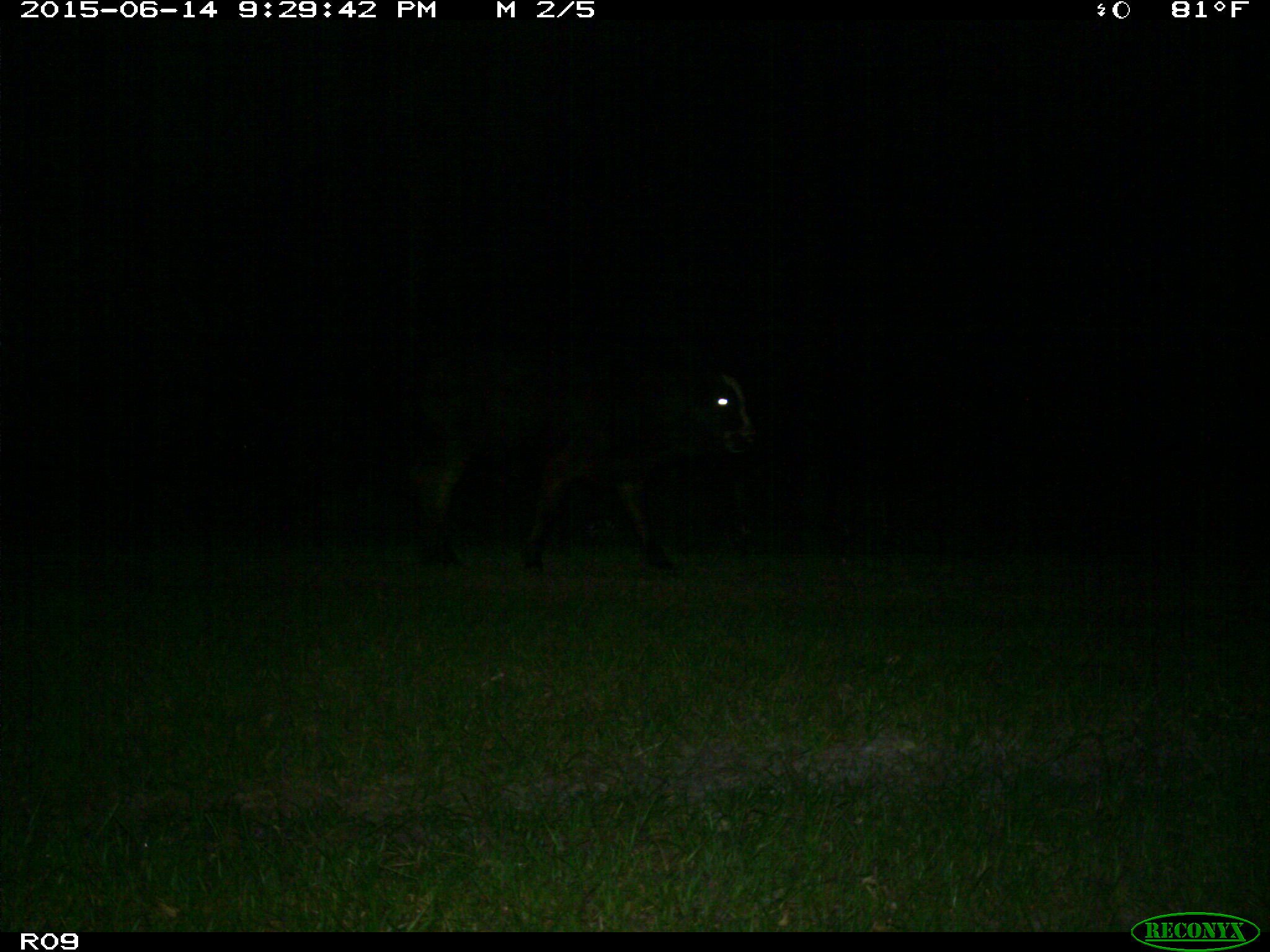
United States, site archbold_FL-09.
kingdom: Animalia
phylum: Chordata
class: Mammalia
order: Artiodactyla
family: Bovidae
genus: Bos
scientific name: Bos taurus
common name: domestic cow